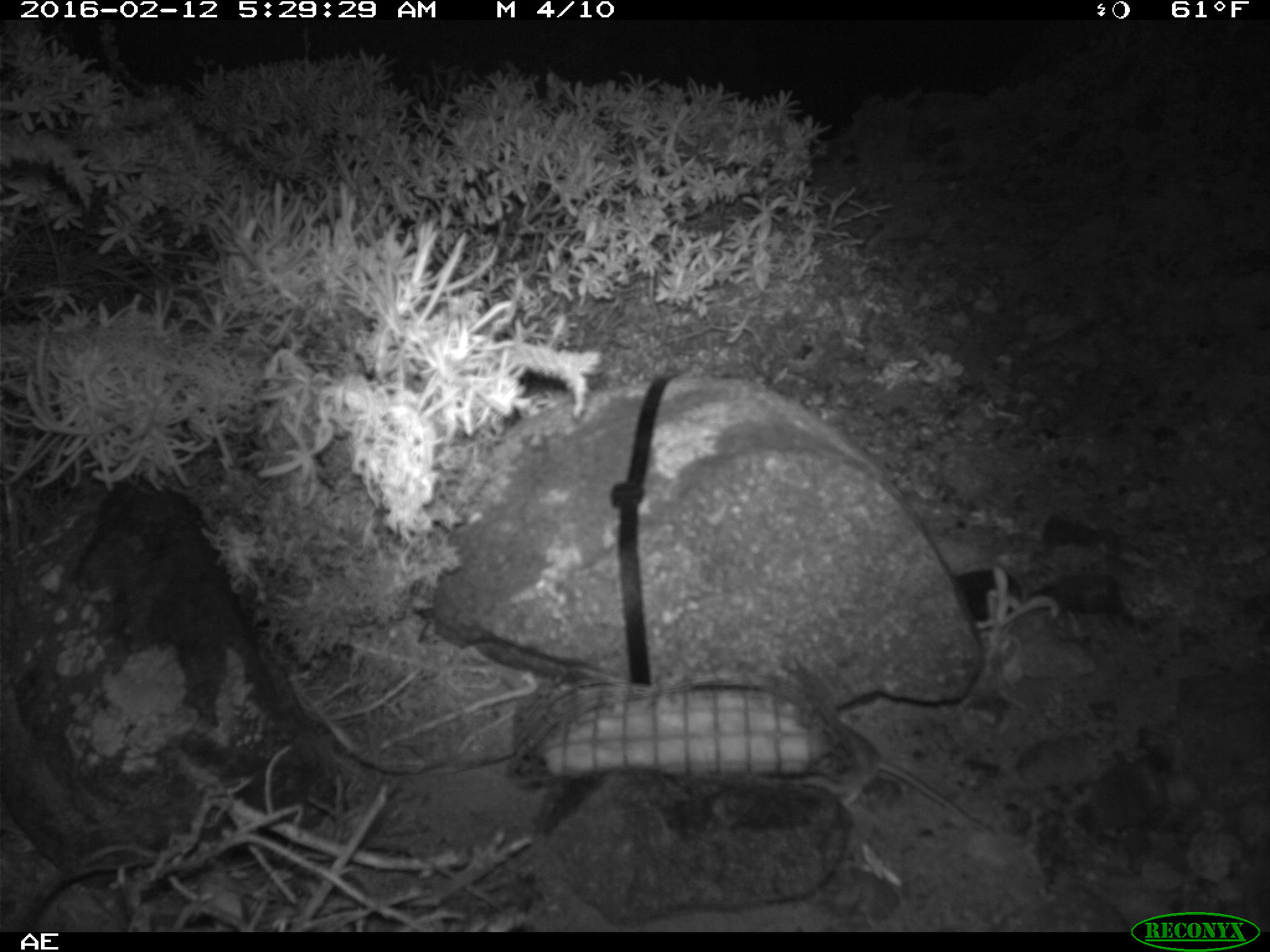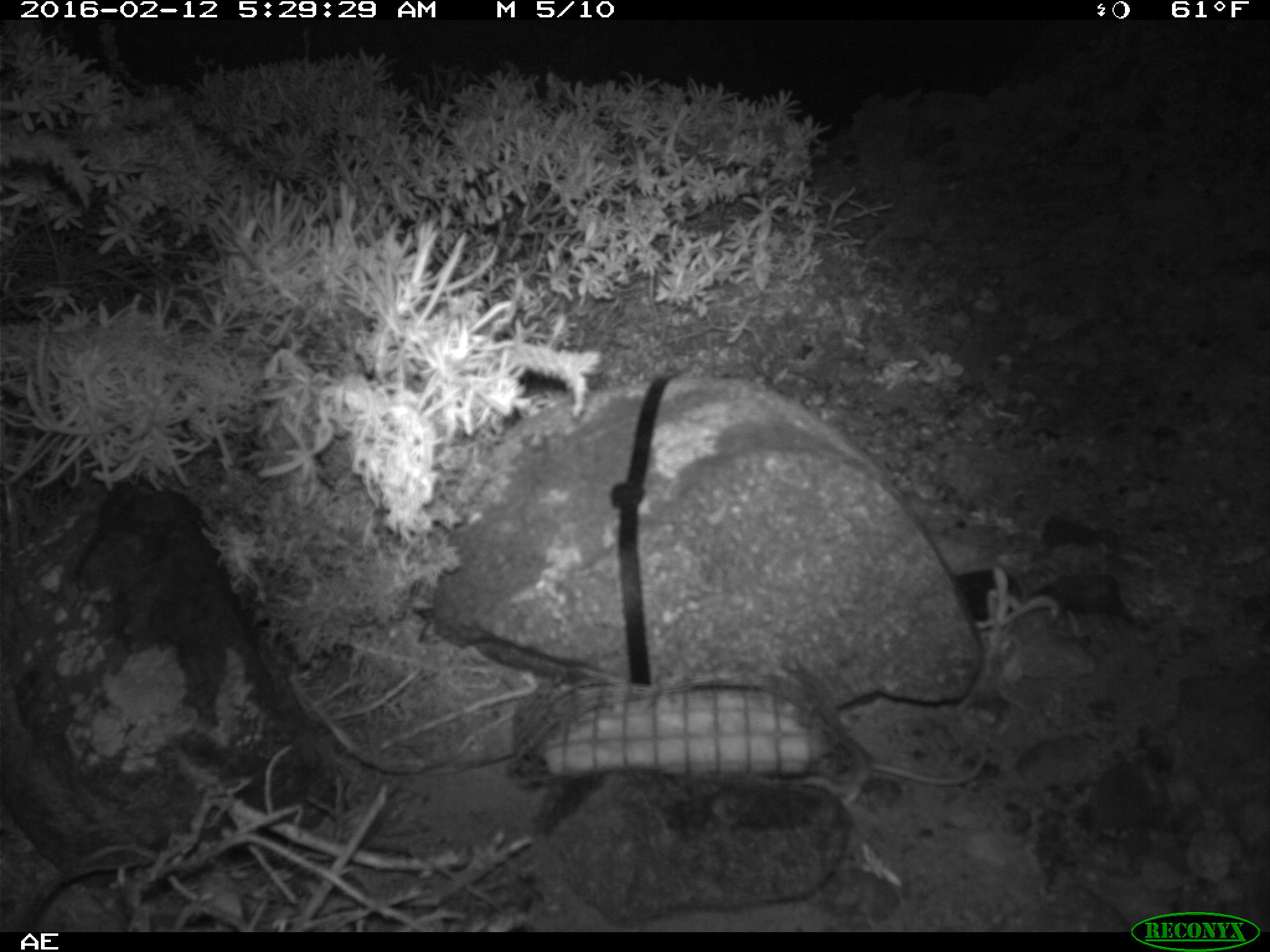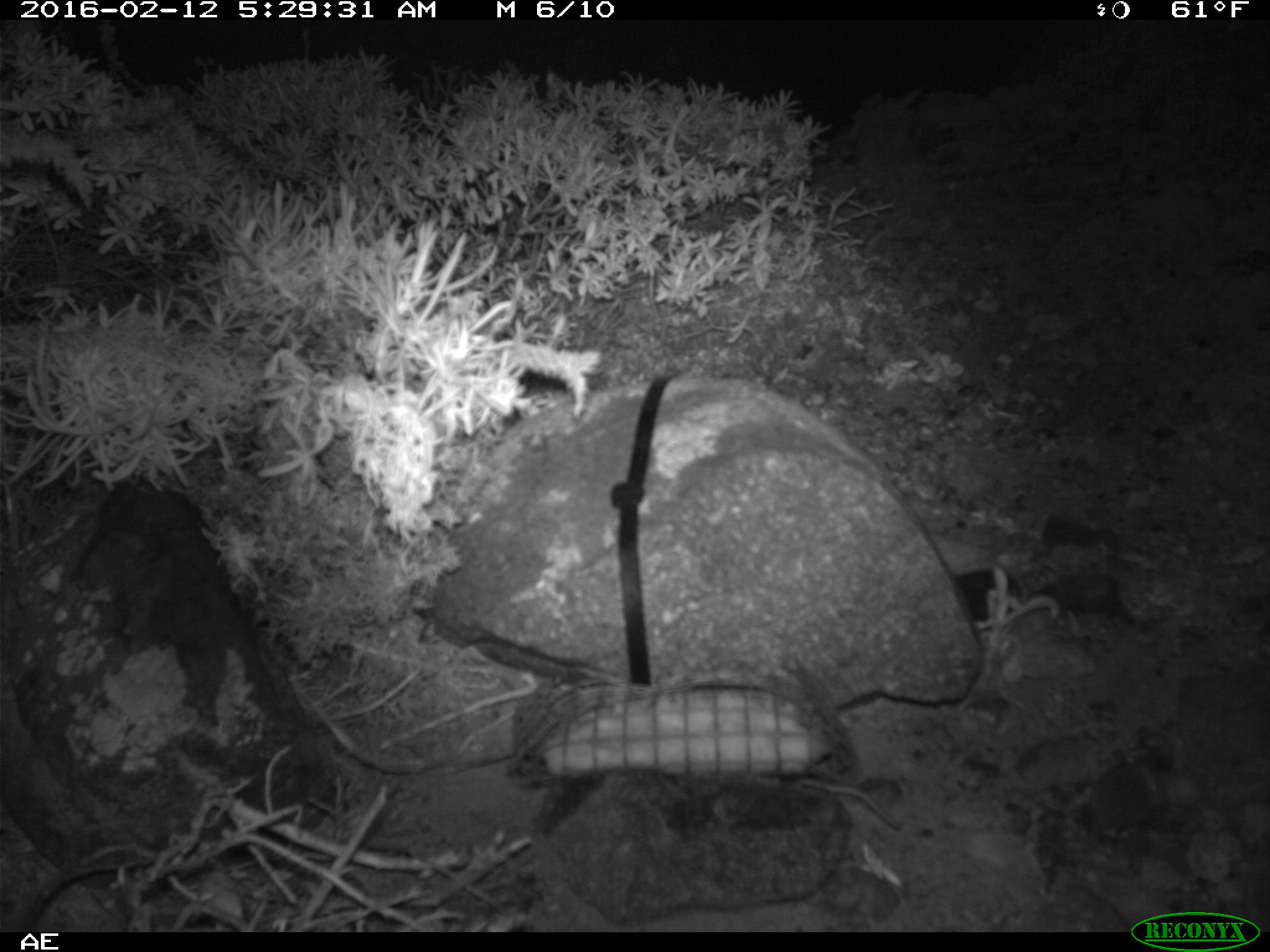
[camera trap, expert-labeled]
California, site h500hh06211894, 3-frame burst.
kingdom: Animalia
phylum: Chordata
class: Mammalia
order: Rodentia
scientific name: Rodentia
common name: rodent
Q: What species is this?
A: Rodent (Rodentia).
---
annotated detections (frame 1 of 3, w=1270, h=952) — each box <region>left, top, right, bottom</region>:
rodent: <region>797, 720, 992, 834</region>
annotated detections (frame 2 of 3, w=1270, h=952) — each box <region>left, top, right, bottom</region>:
rodent: <region>799, 725, 988, 808</region>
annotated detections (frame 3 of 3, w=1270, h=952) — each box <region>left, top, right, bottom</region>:
rodent: <region>825, 784, 900, 828</region>